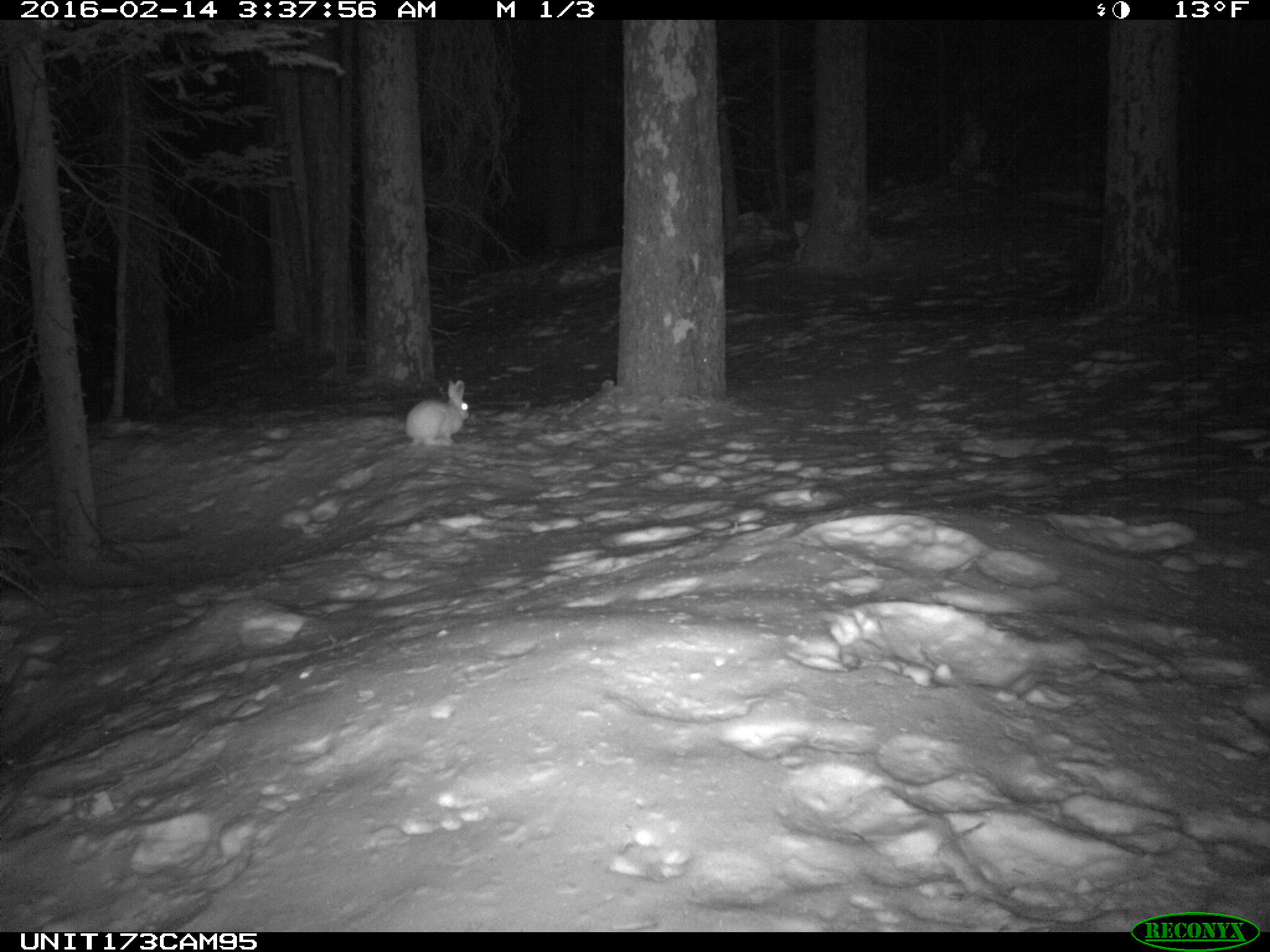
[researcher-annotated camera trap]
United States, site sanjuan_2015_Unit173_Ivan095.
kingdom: Animalia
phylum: Chordata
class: Mammalia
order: Lagomorpha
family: Leporidae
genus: Lepus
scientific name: Lepus americanus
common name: snowshoe hare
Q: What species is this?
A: Lepus americanus (snowshoe hare).